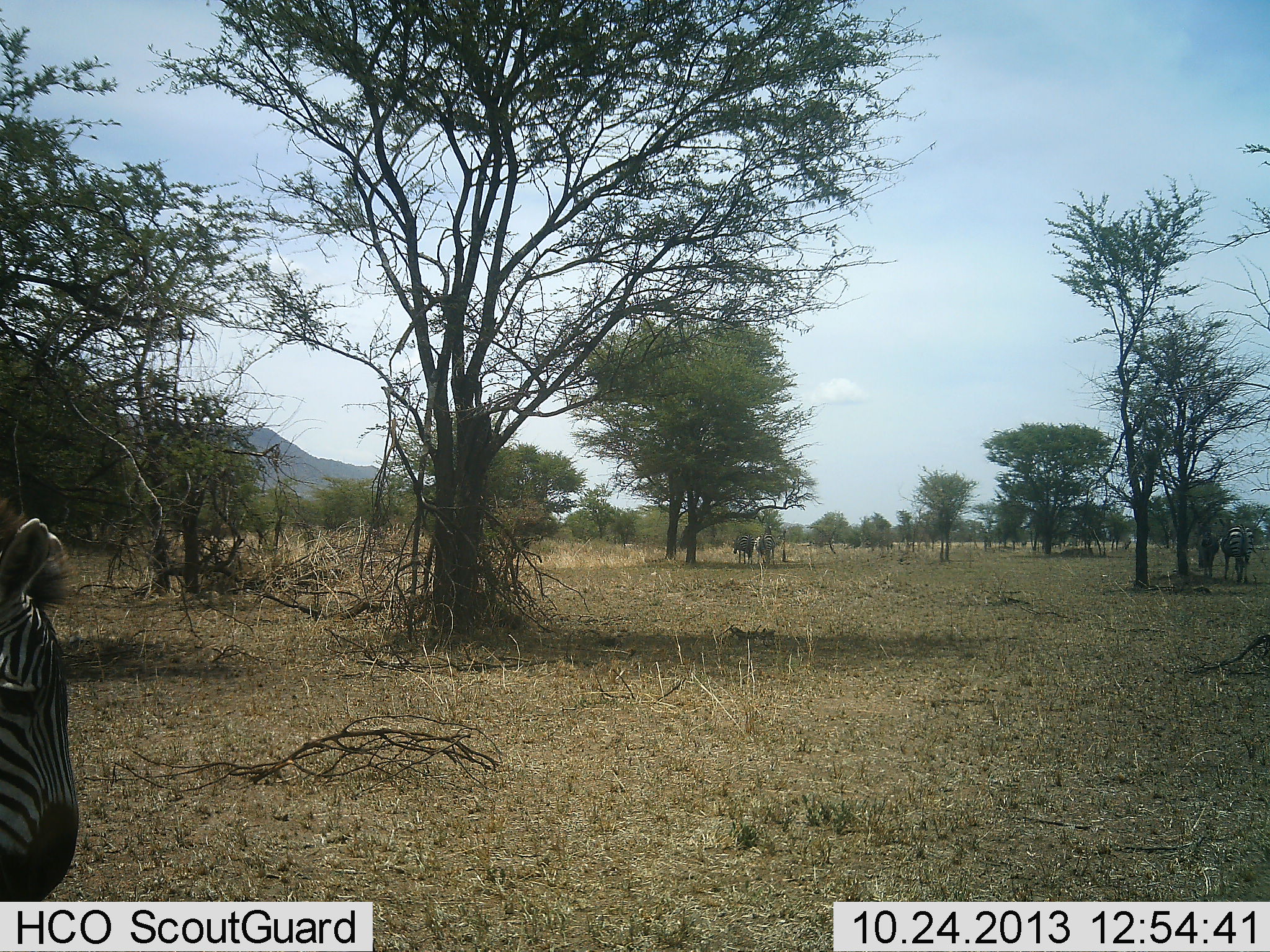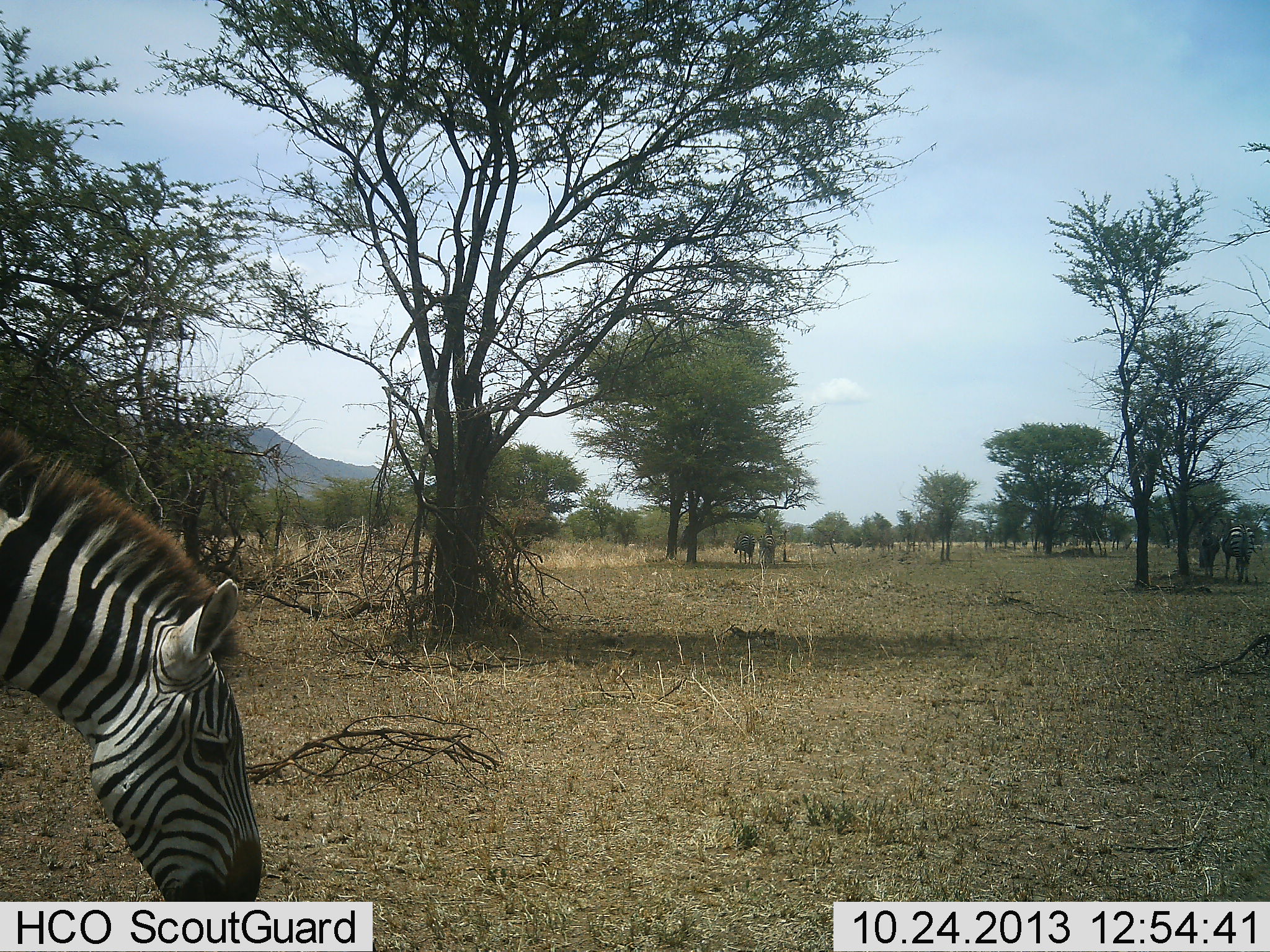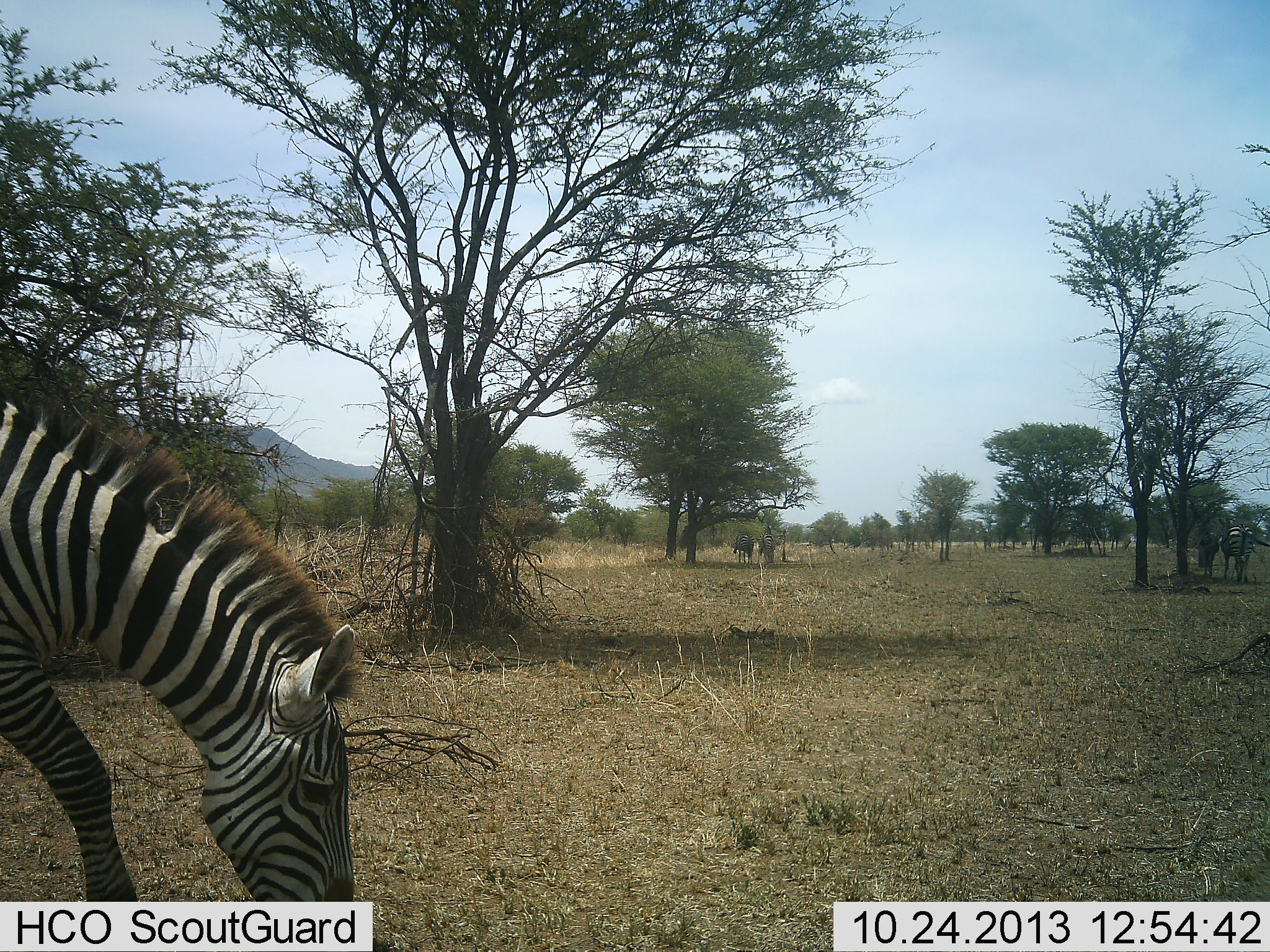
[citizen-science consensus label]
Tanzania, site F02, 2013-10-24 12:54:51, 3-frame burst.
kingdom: Animalia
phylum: Chordata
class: Mammalia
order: Perissodactyla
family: Equidae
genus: Equus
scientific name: Equus quagga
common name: plains zebra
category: zebra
Zebra (plains zebra) (Equus quagga), count 2. Behavior (volunteer vote fractions): standing 40%, resting 0%, moving 40%, interacting 0%. Young present (vote fraction): 0%. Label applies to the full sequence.